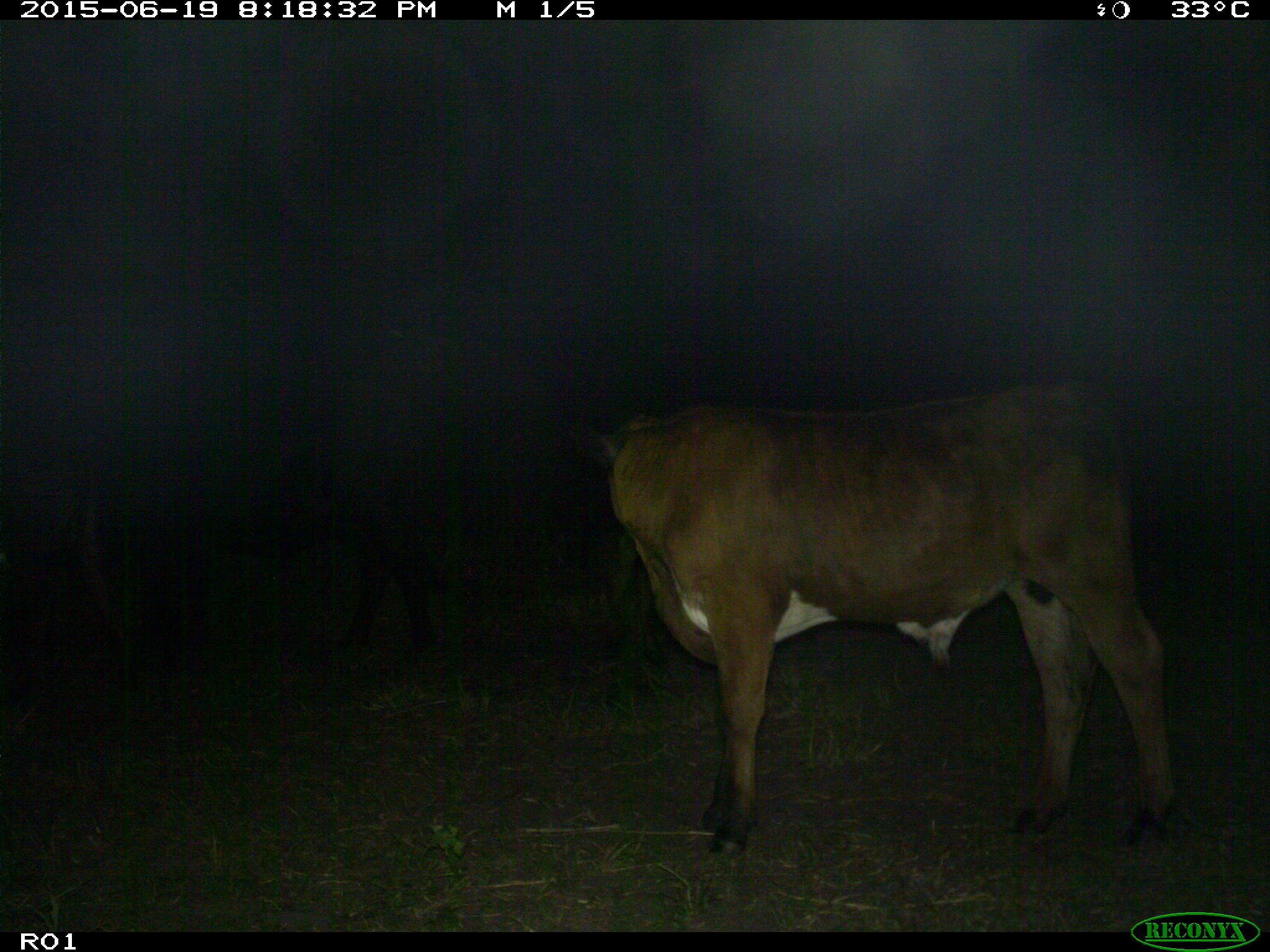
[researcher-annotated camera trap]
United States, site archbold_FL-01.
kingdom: Animalia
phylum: Chordata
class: Mammalia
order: Artiodactyla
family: Bovidae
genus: Bos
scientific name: Bos taurus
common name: domestic cow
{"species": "Bos taurus (domestic cow)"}